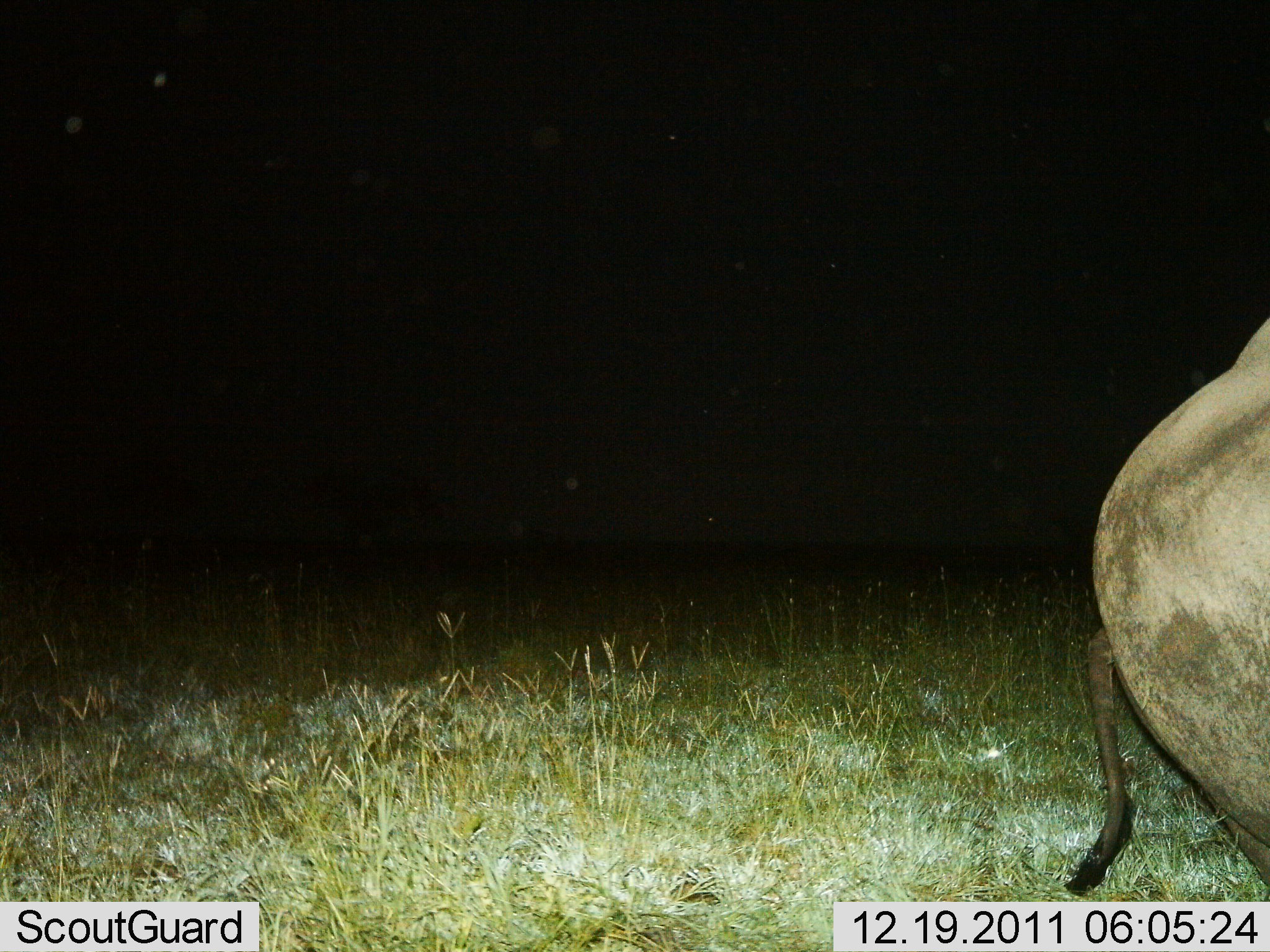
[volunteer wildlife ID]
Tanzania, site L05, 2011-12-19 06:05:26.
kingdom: Animalia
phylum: Chordata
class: Mammalia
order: Artiodactyla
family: Suidae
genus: Phacochoerus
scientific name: Phacochoerus africanus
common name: warthog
Warthog (Phacochoerus africanus), count 1. Behavior (volunteer vote fractions): standing 83%, resting 0%, moving 33%, interacting 0%. Young present (vote fraction): 0%. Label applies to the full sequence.